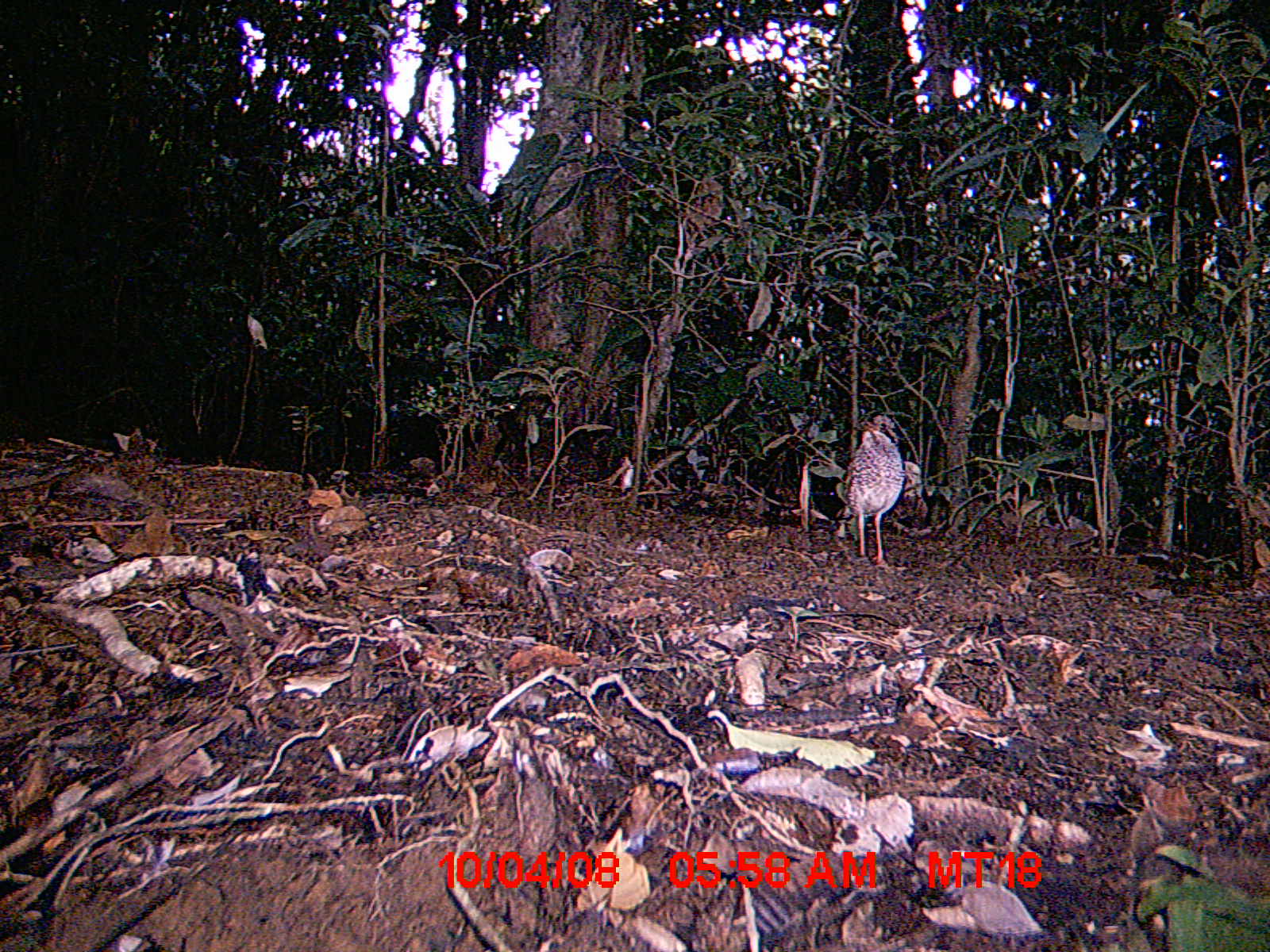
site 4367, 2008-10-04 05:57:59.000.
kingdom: Animalia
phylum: Chordata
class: Aves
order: Coraciiformes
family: Brachypteraciidae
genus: Brachypteracias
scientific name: Brachypteracias squamiger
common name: scaly ground-roller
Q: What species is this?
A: Brachypteracias squamiger (scaly ground-roller).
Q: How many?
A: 1.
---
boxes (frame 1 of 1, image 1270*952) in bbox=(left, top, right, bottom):
brachypteracias squamiger: bbox=(843, 412, 906, 568)